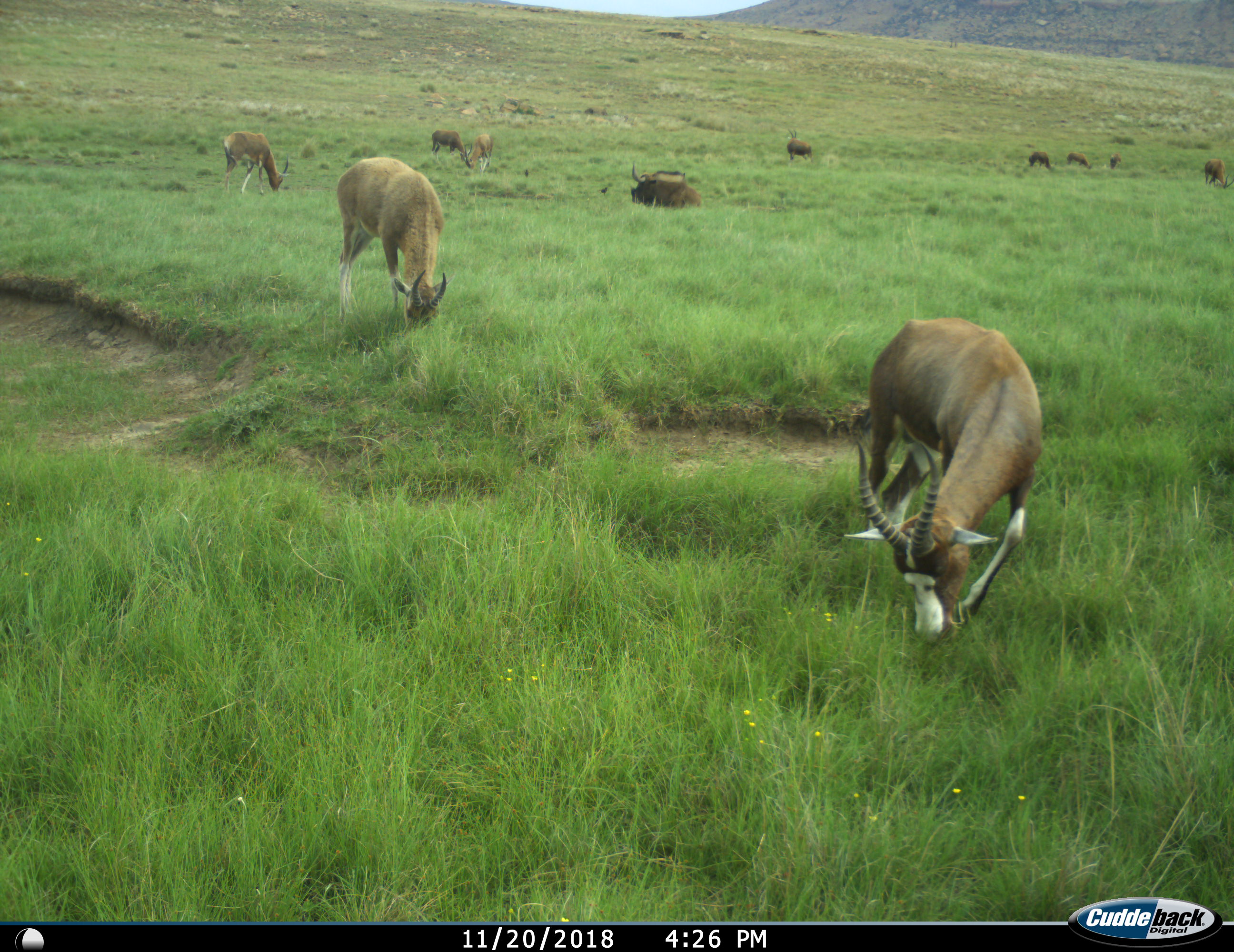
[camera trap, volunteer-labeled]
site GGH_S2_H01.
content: unidentified animal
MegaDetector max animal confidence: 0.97